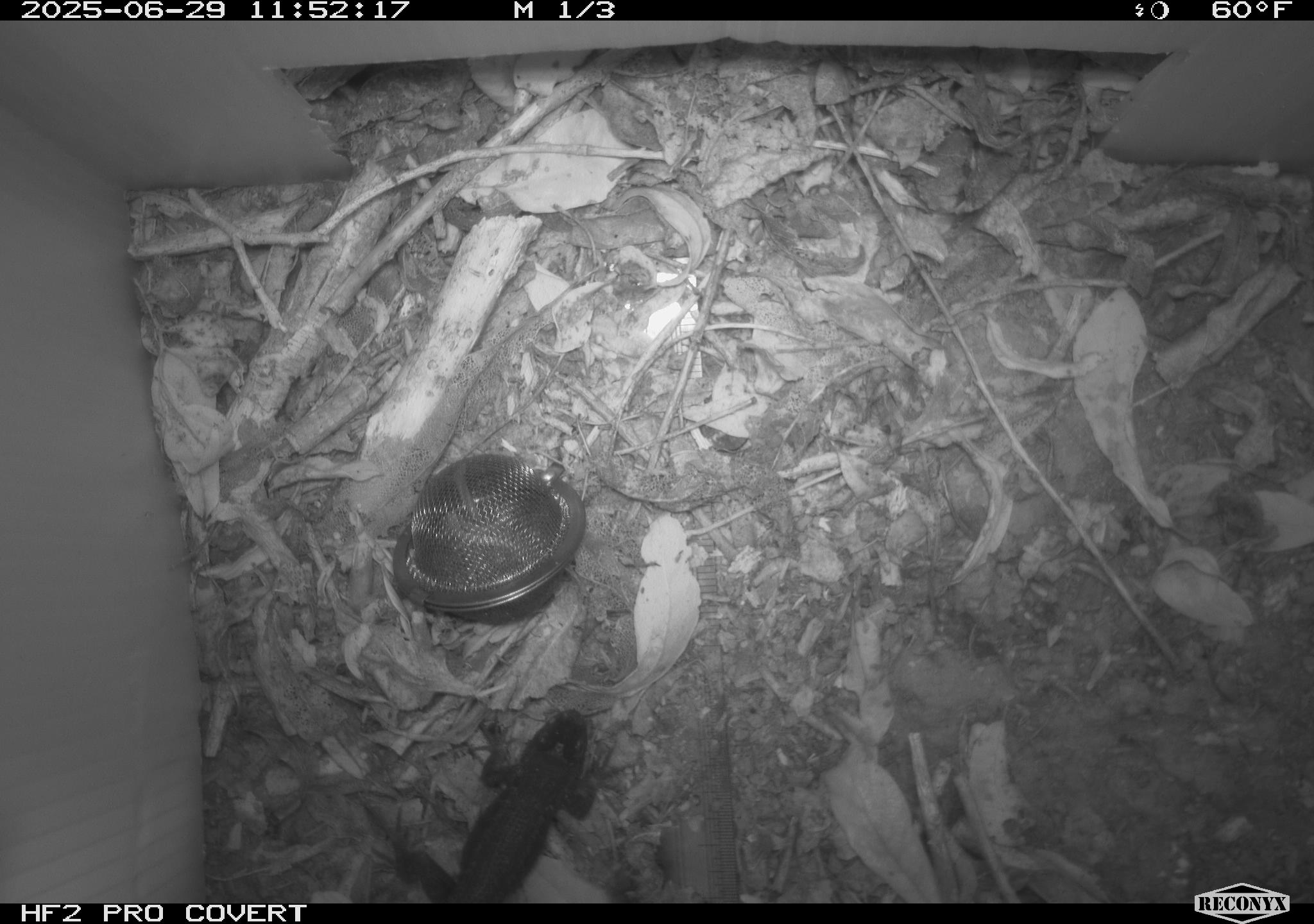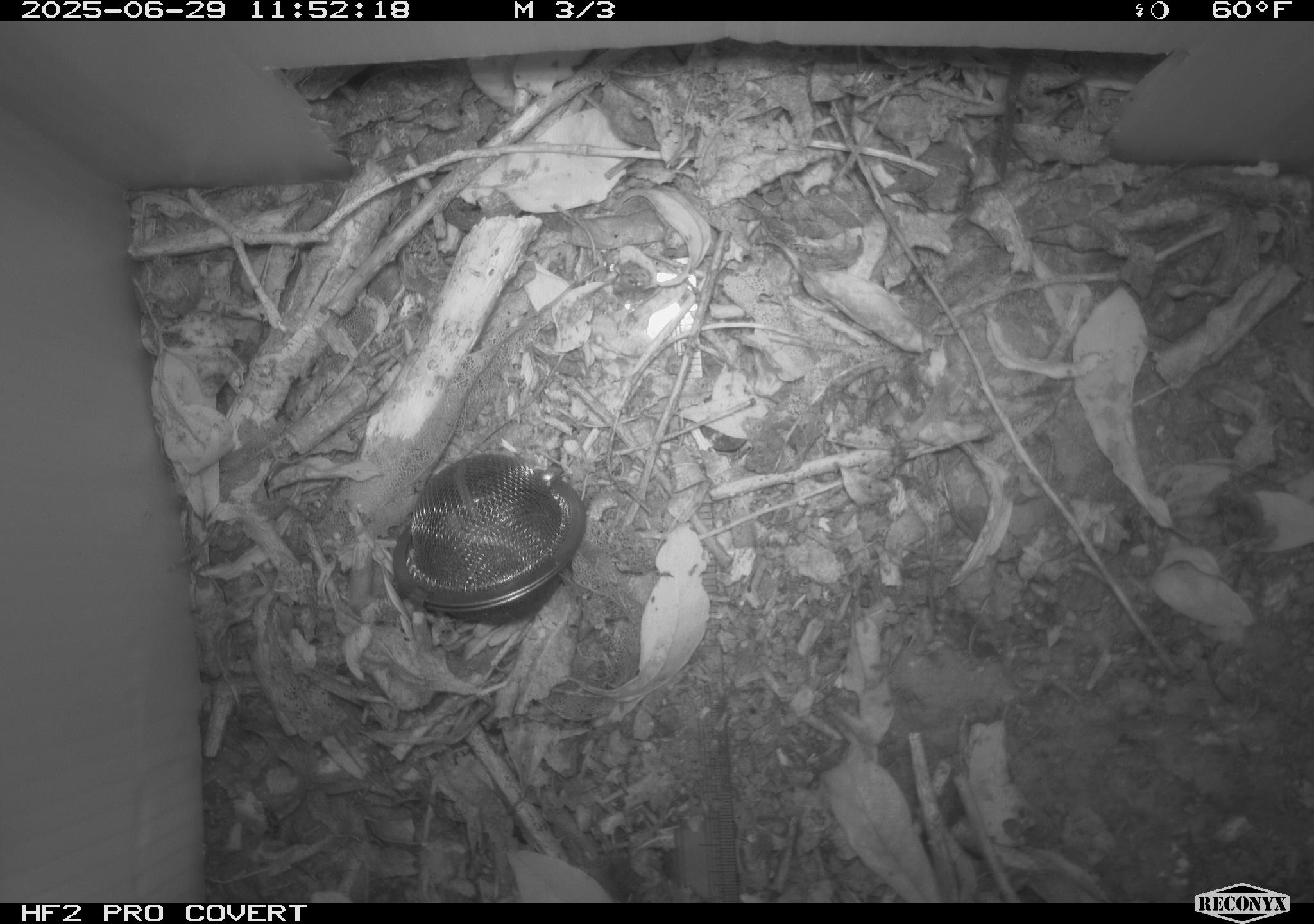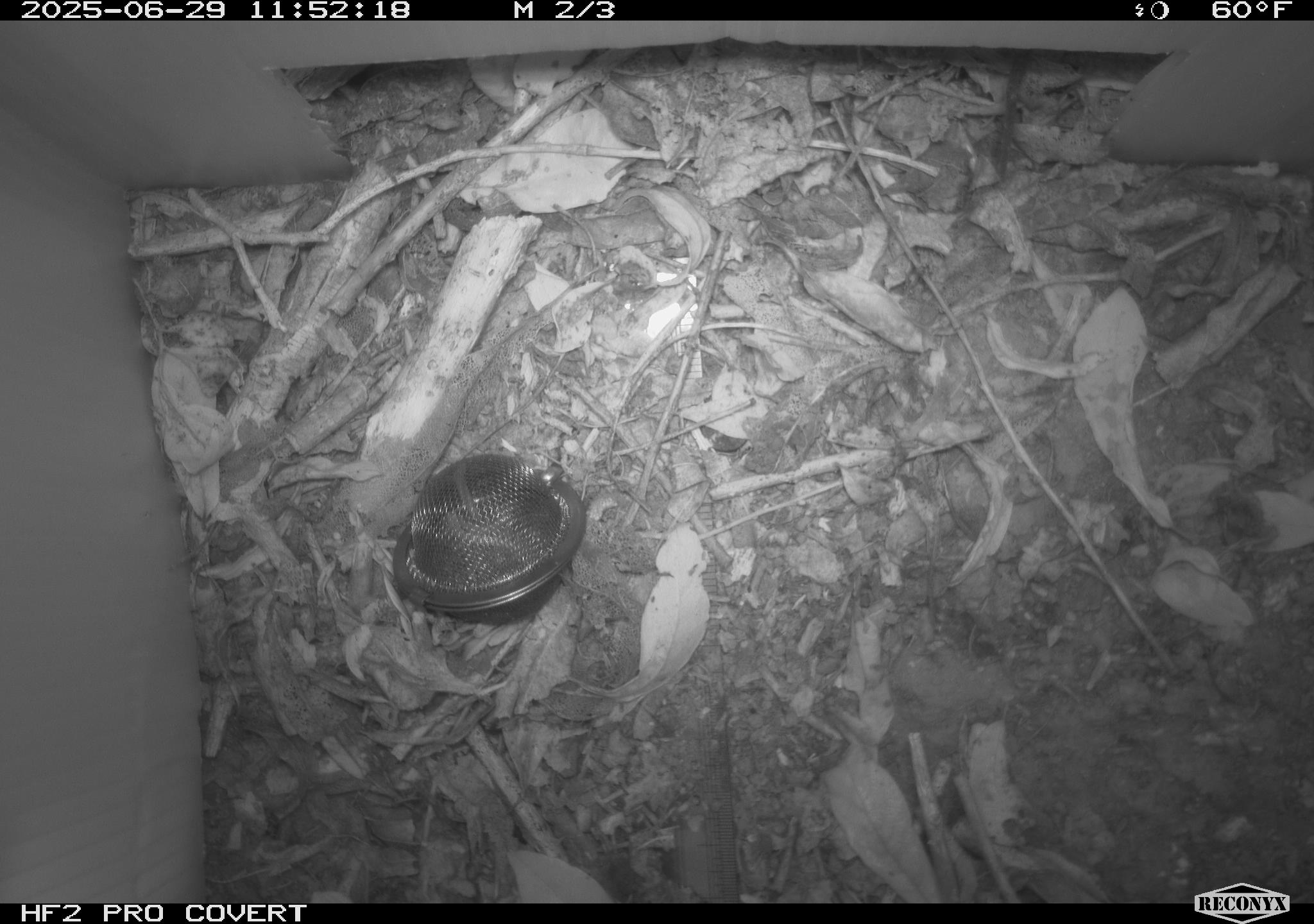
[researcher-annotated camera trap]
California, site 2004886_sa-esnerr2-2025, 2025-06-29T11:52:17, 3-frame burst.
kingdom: Animalia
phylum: Chordata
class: Reptilia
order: Squamata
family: Phrynosomatidae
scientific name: Phrynosomatidae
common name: north american spiny lizards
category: sceloporus/uta species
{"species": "sceloporus/uta species (north american spiny lizards) (Phrynosomatidae)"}